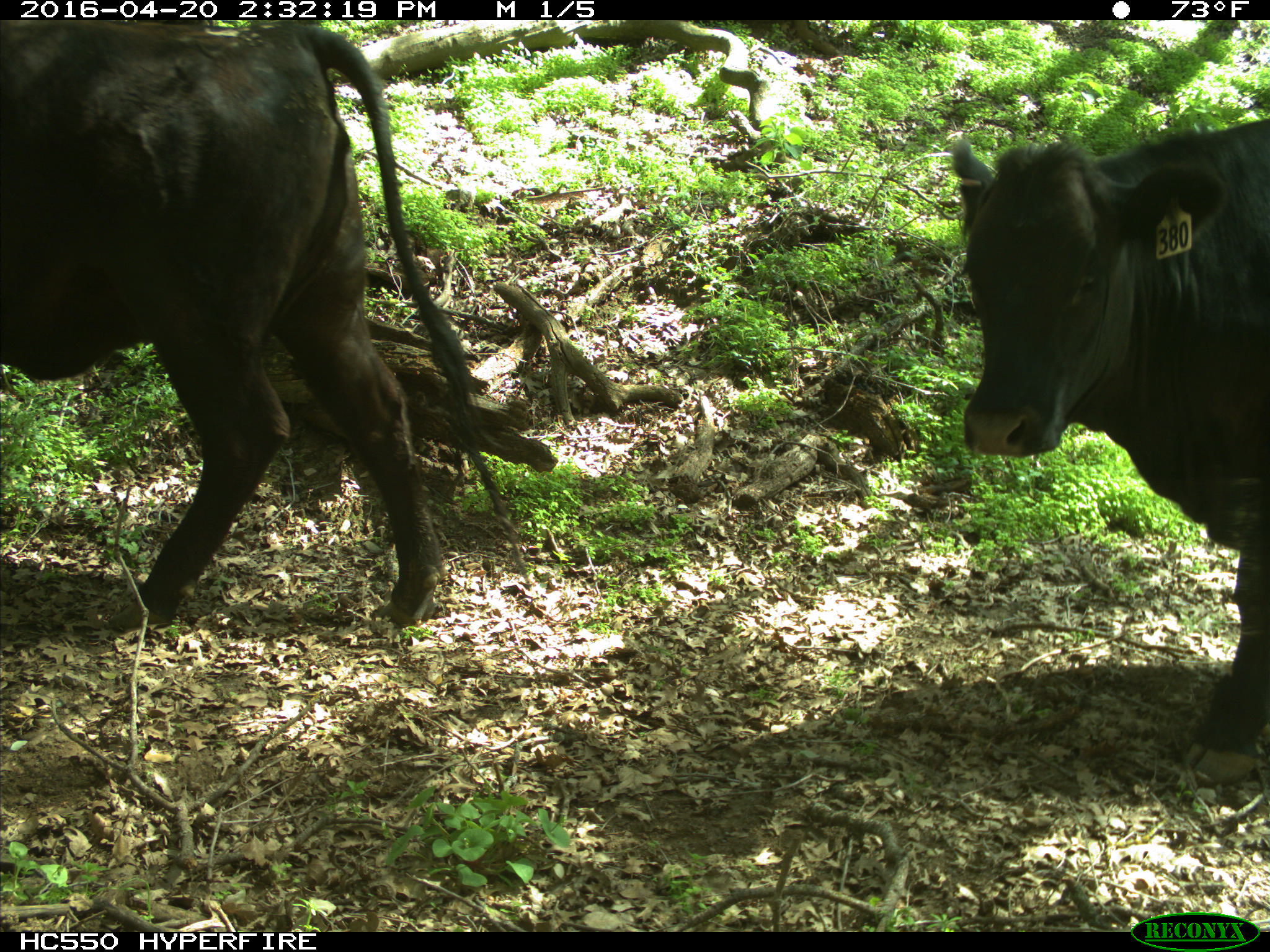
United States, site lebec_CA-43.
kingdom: Animalia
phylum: Chordata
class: Mammalia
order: Artiodactyla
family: Bovidae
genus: Bos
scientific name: Bos taurus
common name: domestic cow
Bos taurus (domestic cow).